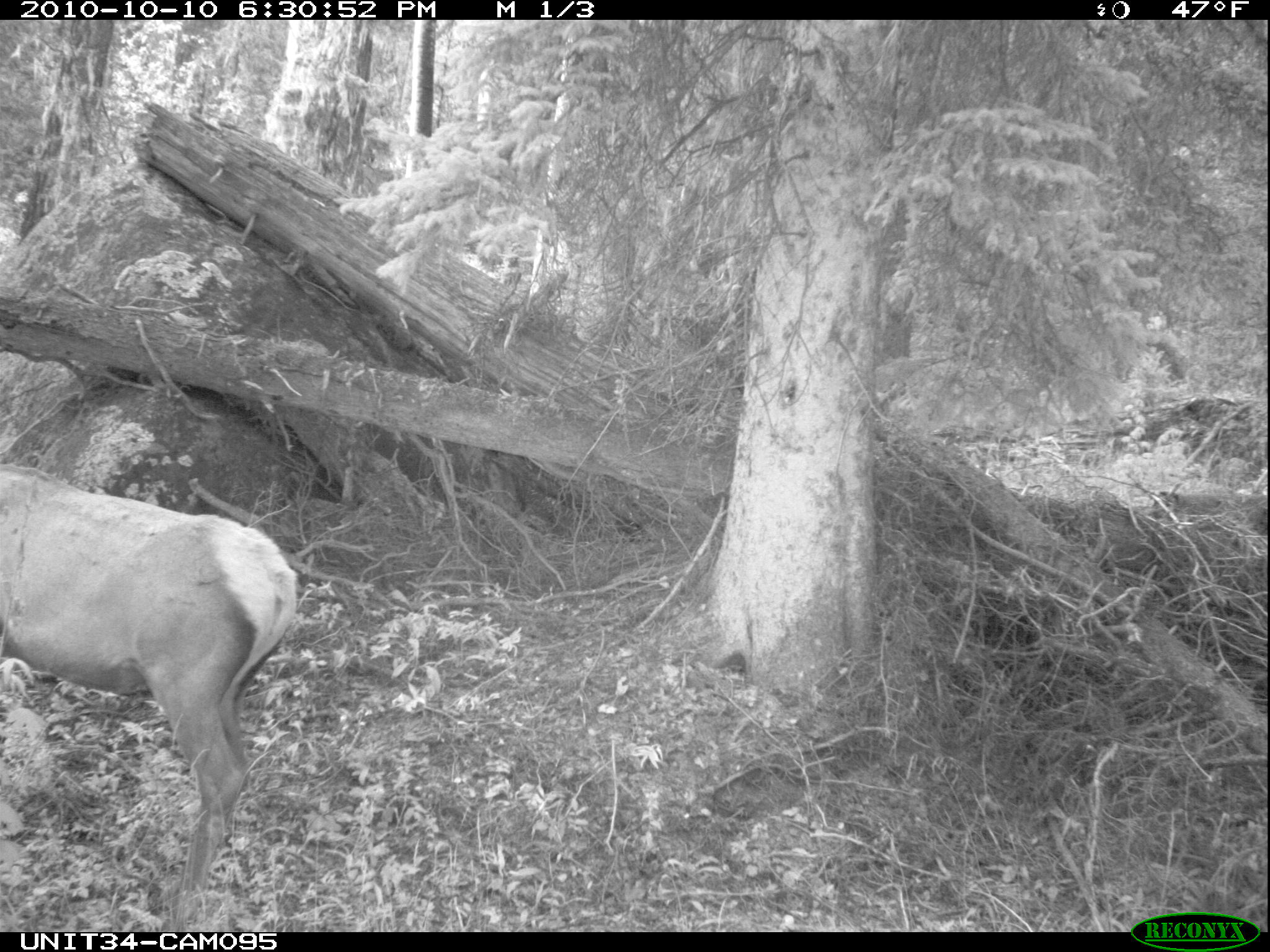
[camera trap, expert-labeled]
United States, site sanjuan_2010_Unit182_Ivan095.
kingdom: Animalia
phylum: Chordata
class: Mammalia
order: Artiodactyla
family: Cervidae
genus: Cervus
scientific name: Cervus elaphus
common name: red deer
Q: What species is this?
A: Cervus elaphus (red deer).